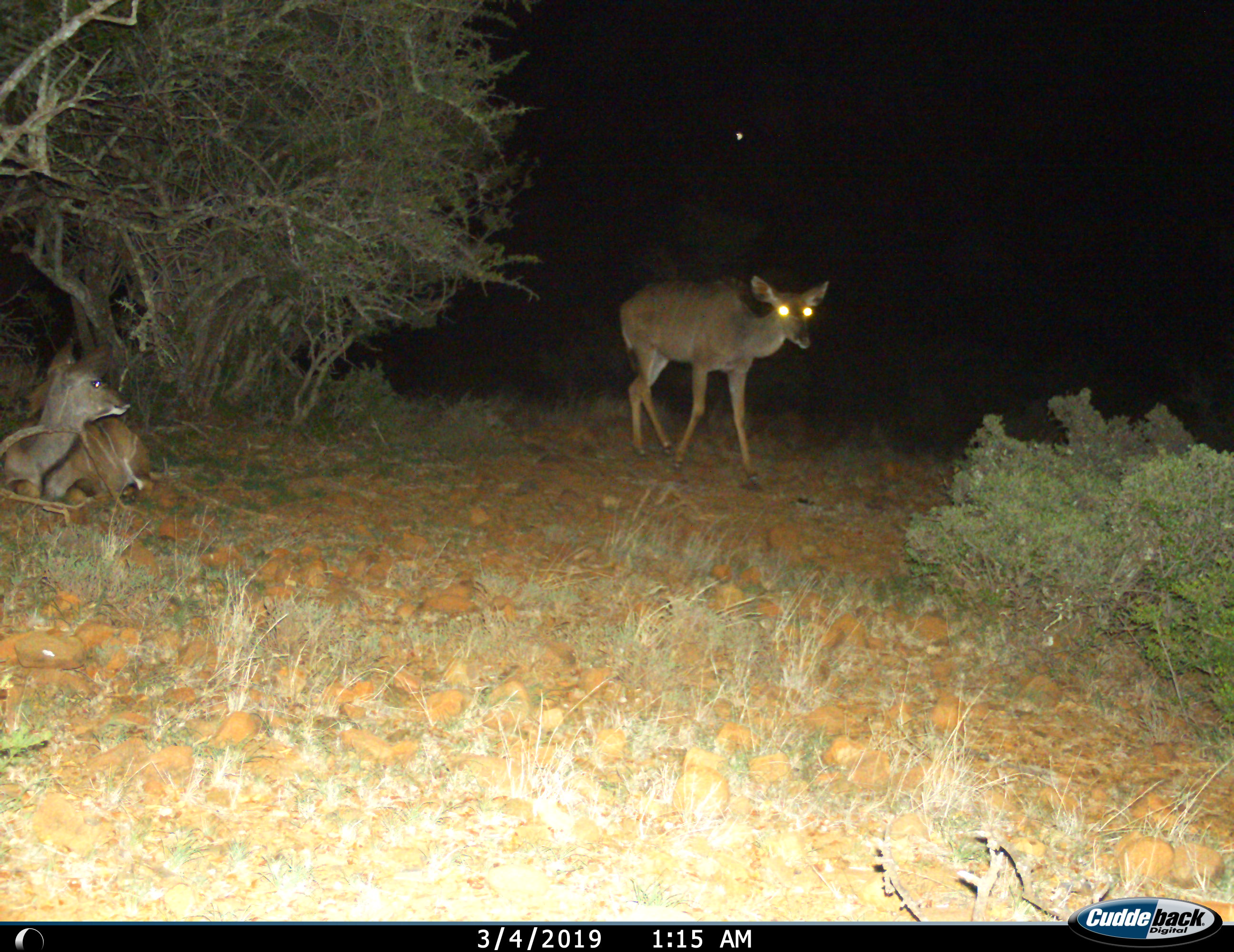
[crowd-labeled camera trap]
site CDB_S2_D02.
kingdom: Animalia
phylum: Chordata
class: Mammalia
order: Artiodactyla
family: Bovidae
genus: Tragelaphus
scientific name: Tragelaphus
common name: kudu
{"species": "kudu (Tragelaphus)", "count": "2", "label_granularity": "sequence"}